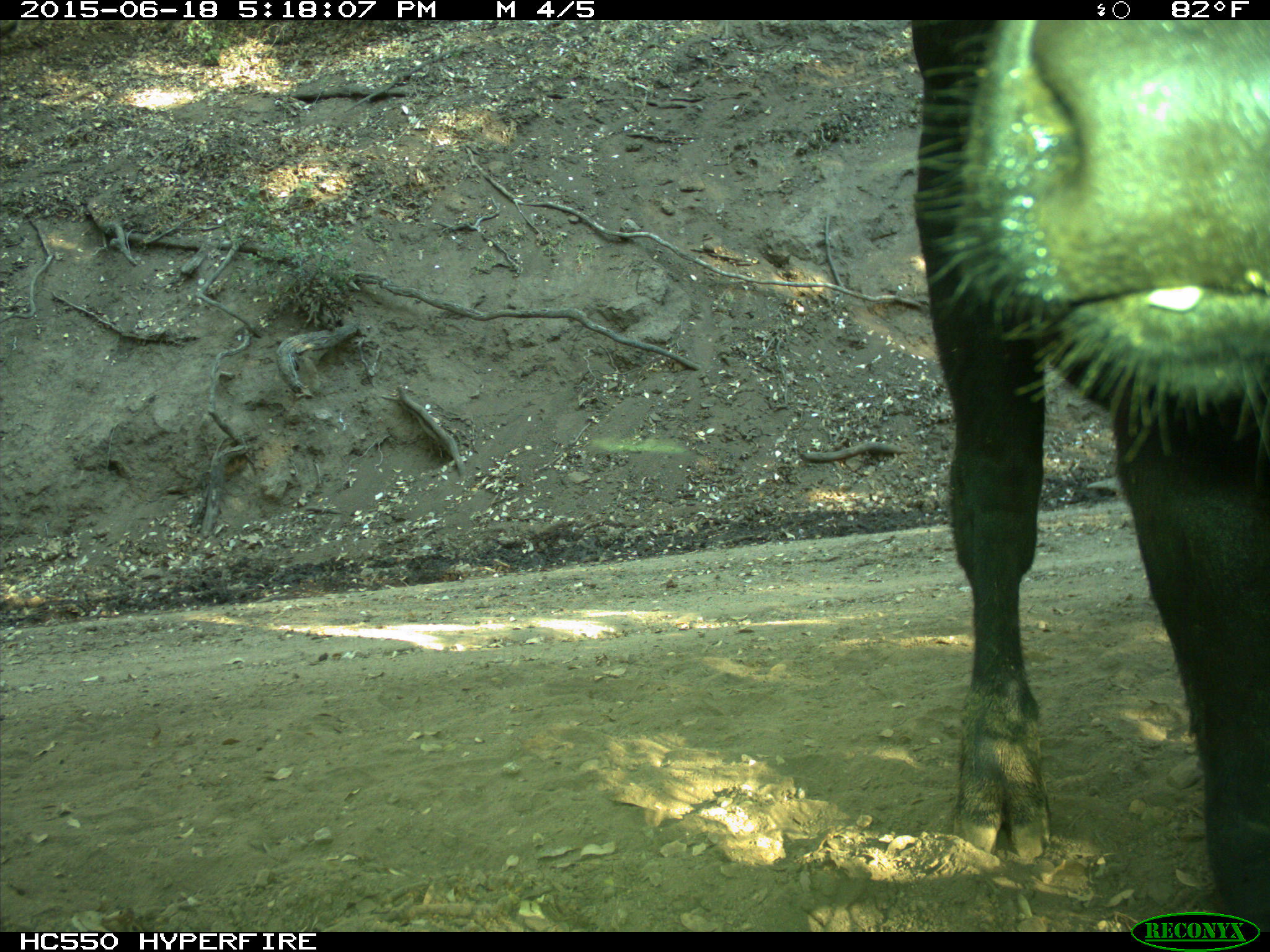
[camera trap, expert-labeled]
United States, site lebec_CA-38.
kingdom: Animalia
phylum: Chordata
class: Mammalia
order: Artiodactyla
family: Bovidae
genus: Bos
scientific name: Bos taurus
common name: domestic cow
Bos taurus (domestic cow).